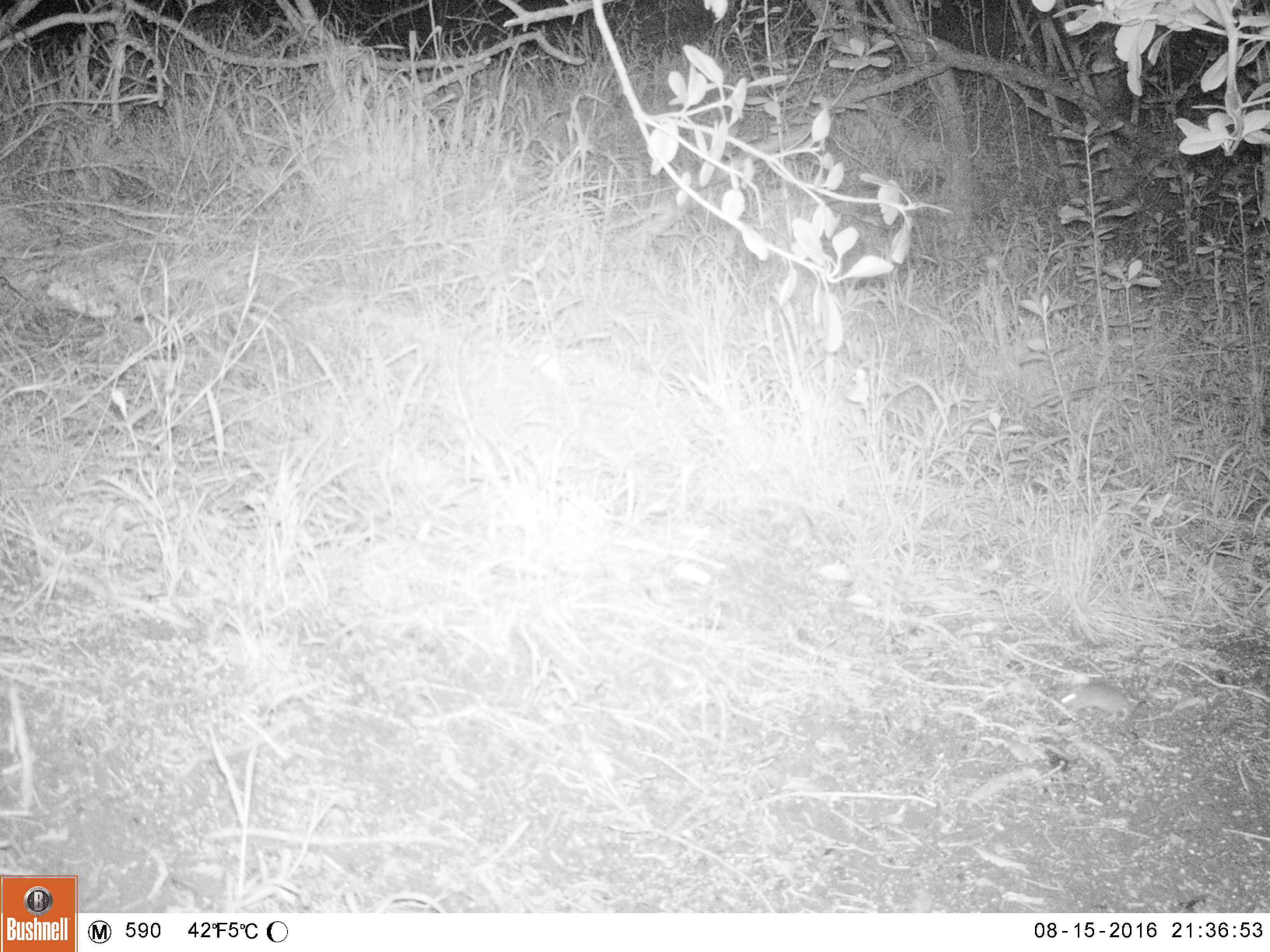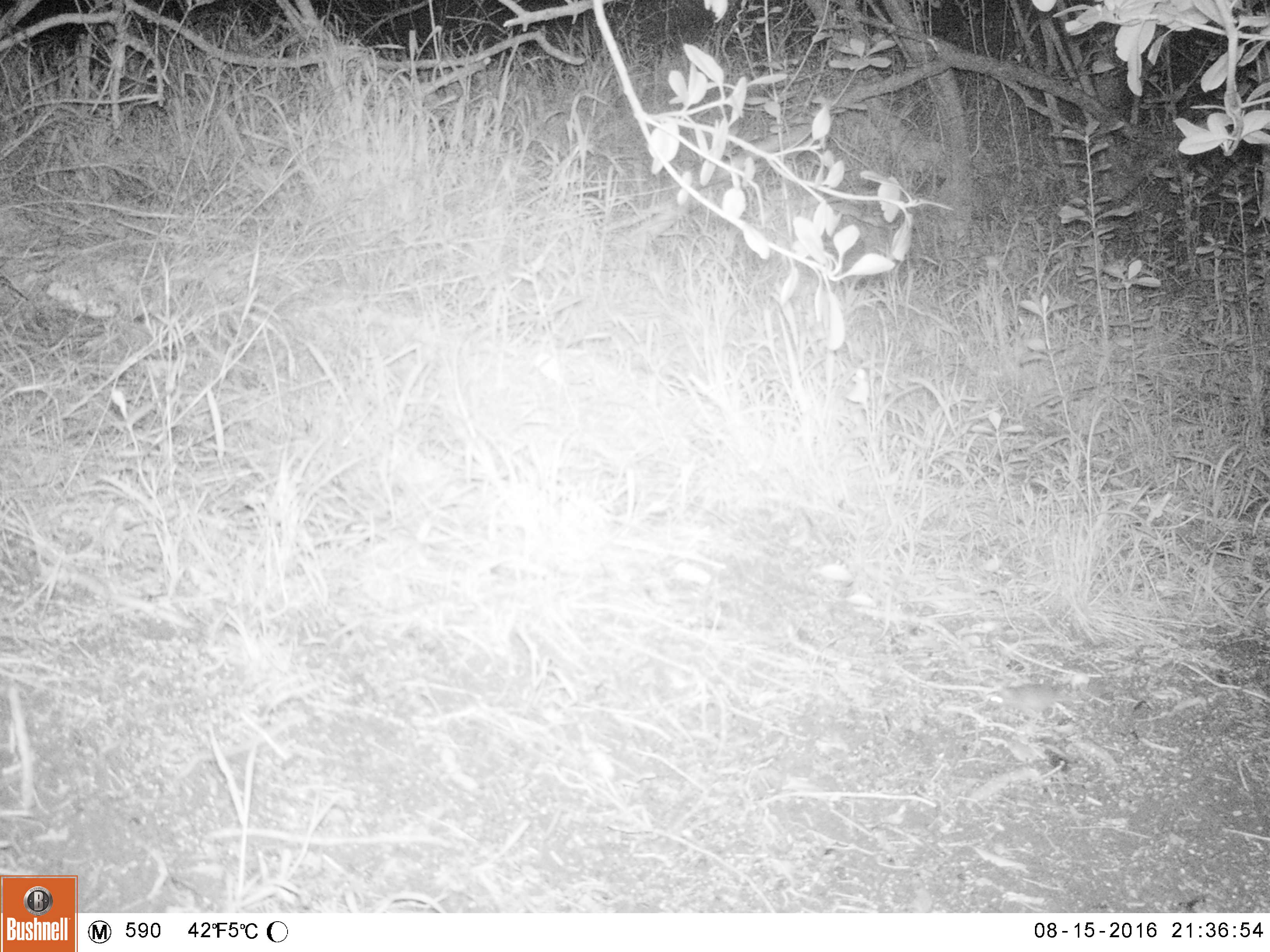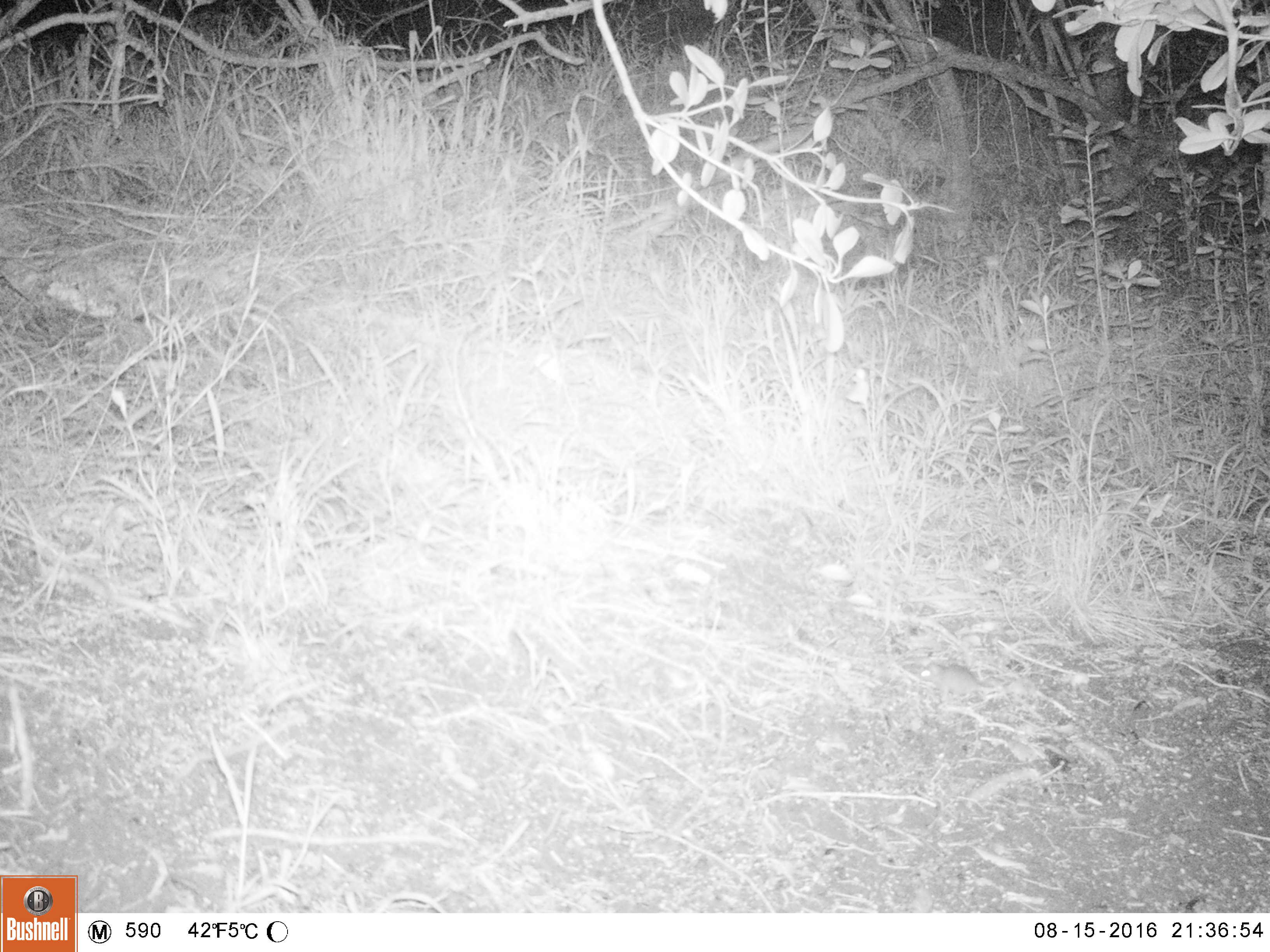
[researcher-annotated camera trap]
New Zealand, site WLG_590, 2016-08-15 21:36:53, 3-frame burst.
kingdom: Animalia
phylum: Chordata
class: Mammalia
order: Rodentia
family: Muridae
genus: Mus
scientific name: Mus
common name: mouse